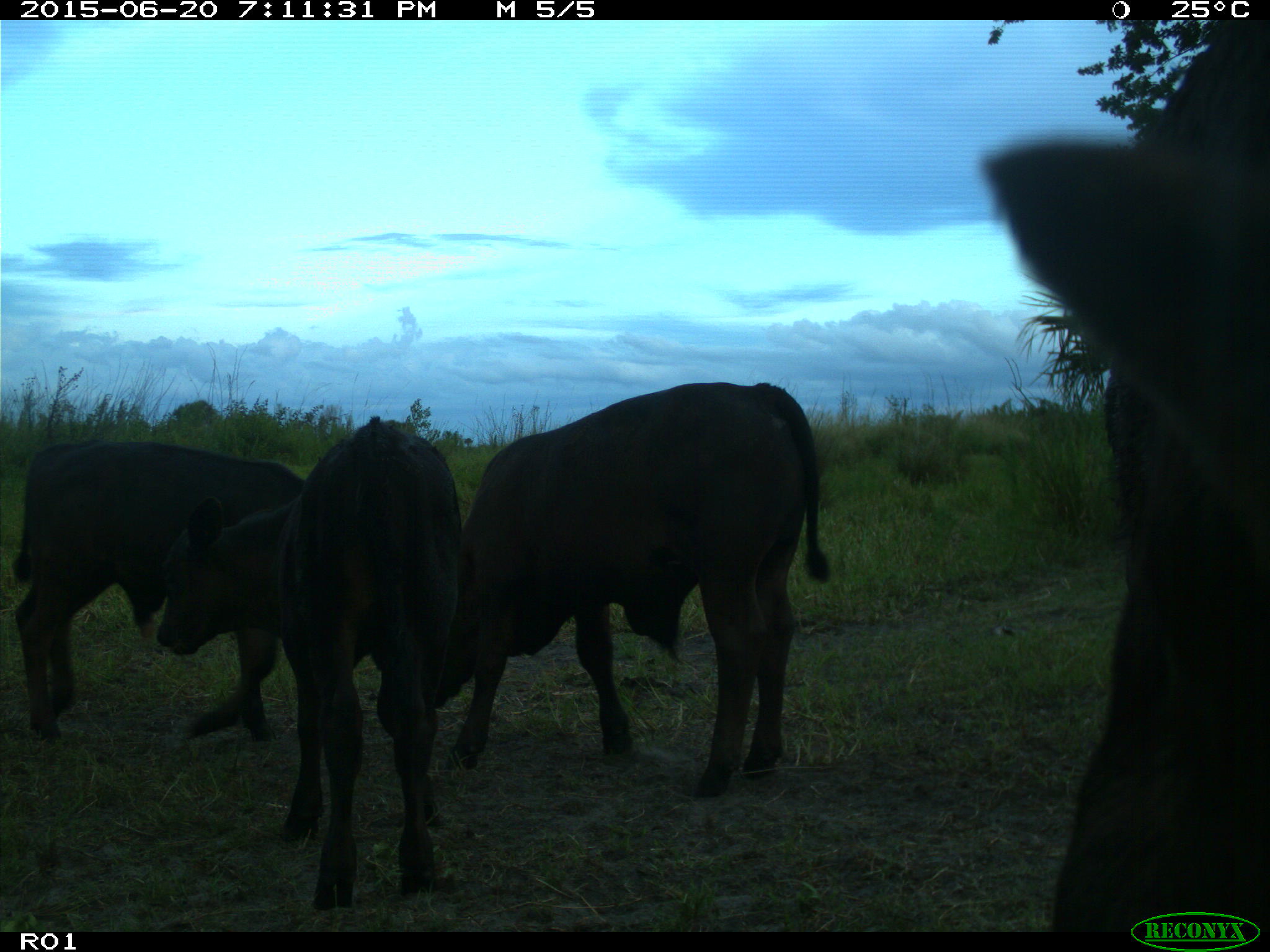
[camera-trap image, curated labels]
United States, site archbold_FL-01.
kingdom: Animalia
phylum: Chordata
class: Mammalia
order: Artiodactyla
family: Bovidae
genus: Bos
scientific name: Bos taurus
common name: domestic cow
Bos taurus (domestic cow).